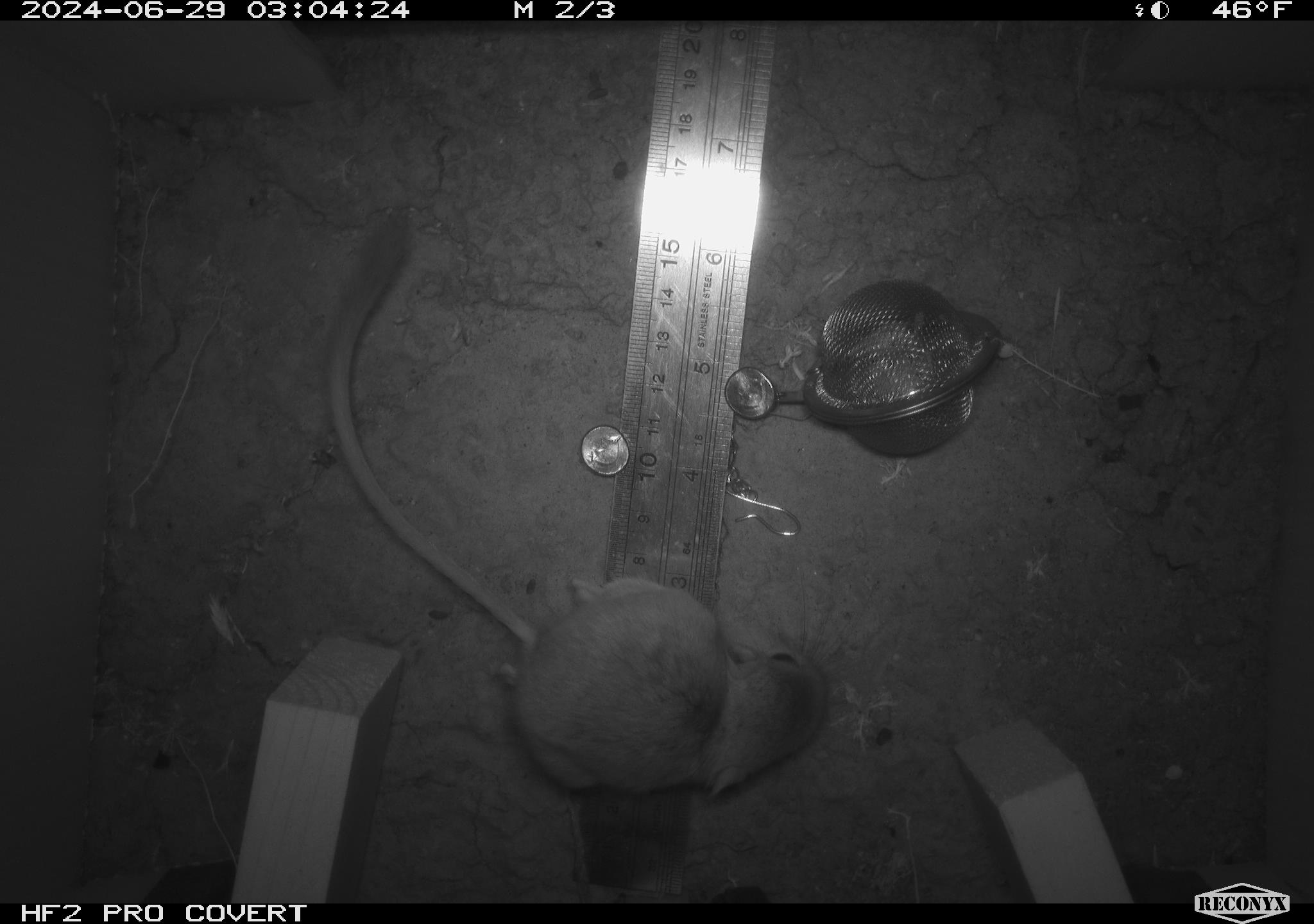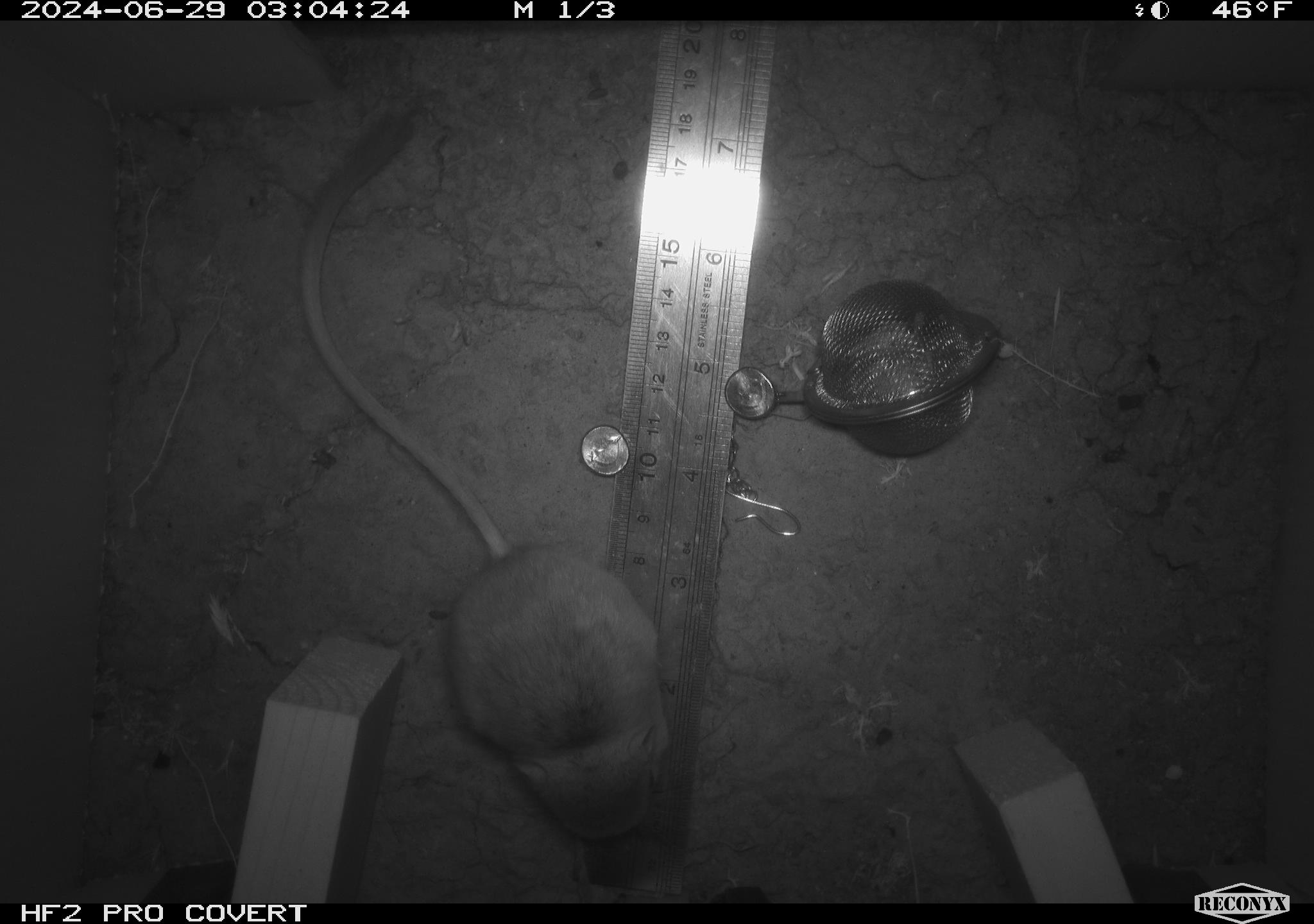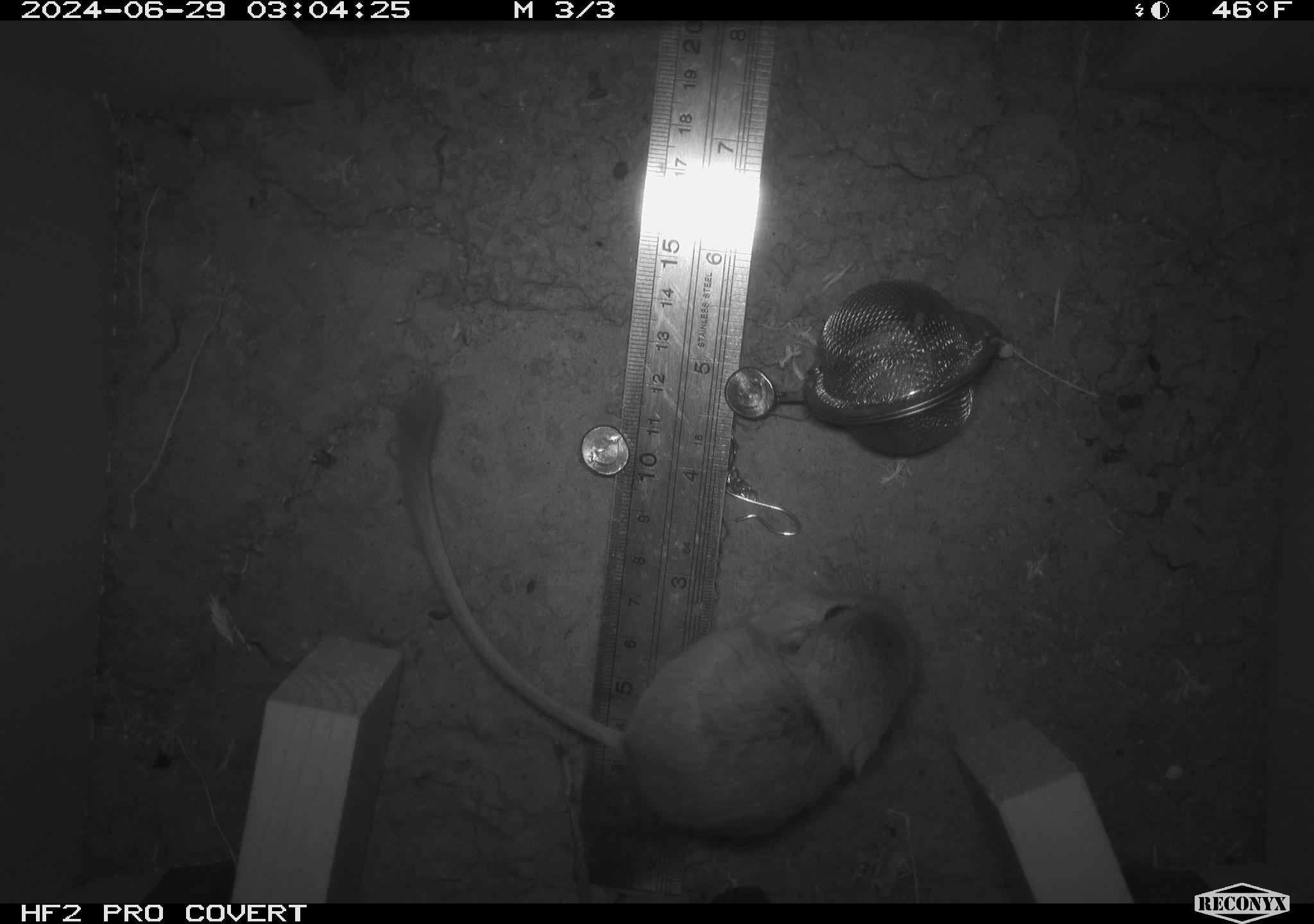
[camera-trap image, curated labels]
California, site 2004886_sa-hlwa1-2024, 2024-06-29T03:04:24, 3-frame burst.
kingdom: Animalia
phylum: Chordata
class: Mammalia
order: Rodentia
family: Heteromyidae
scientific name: Heteromyidae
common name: kangaroo rats and pocket mice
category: heteromyidae family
Heteromyidae family (kangaroo rats and pocket mice) (Heteromyidae).